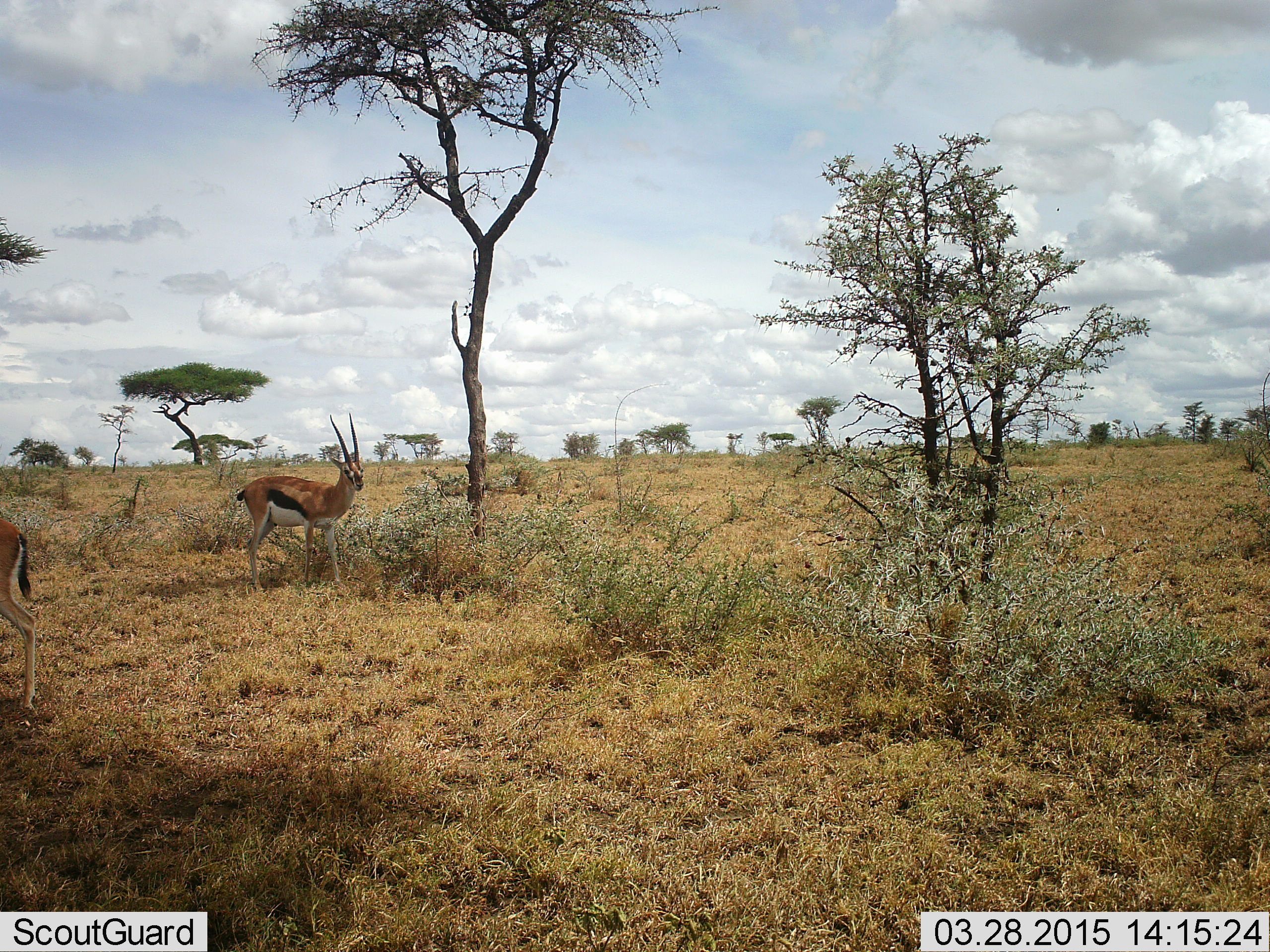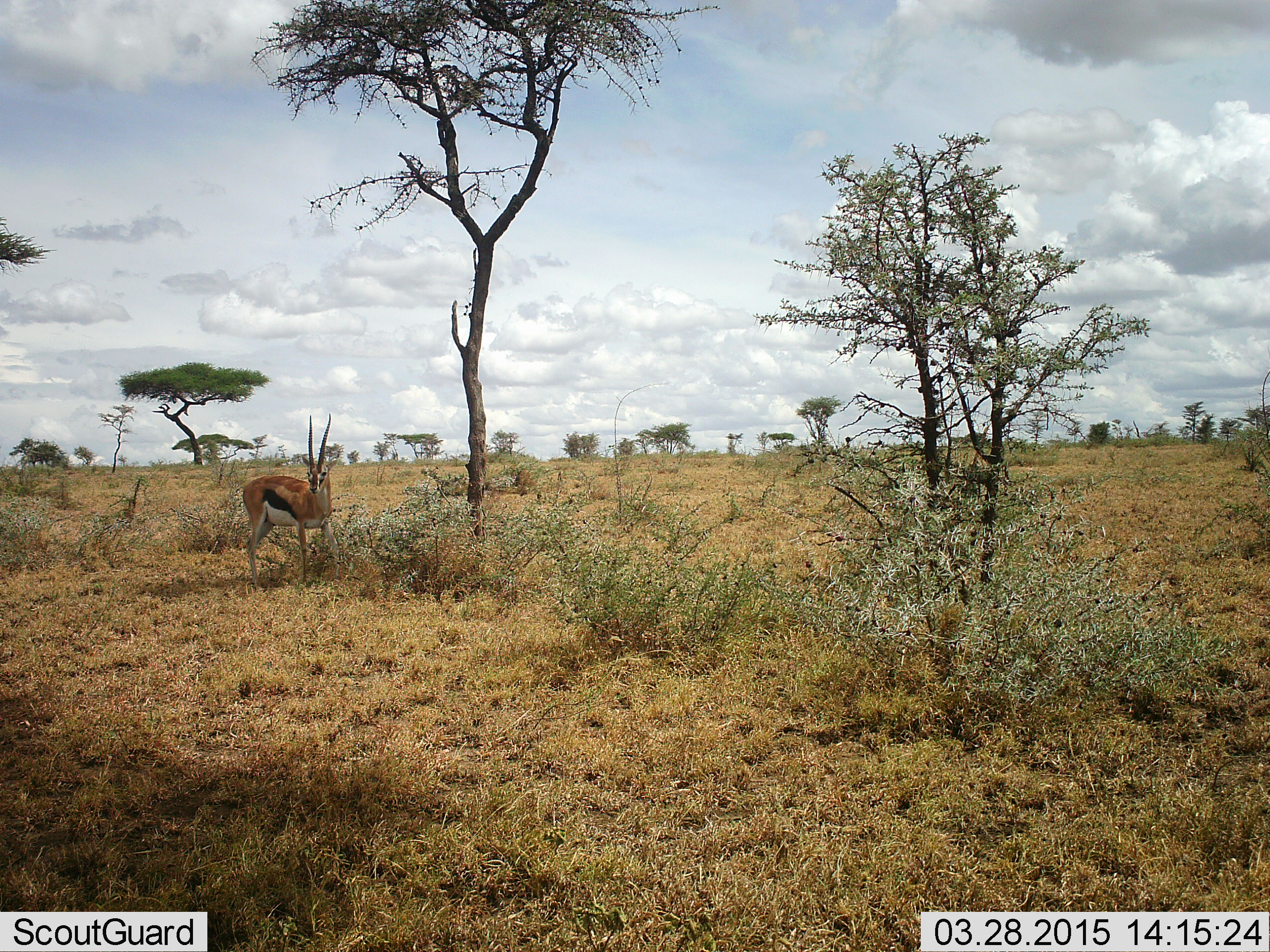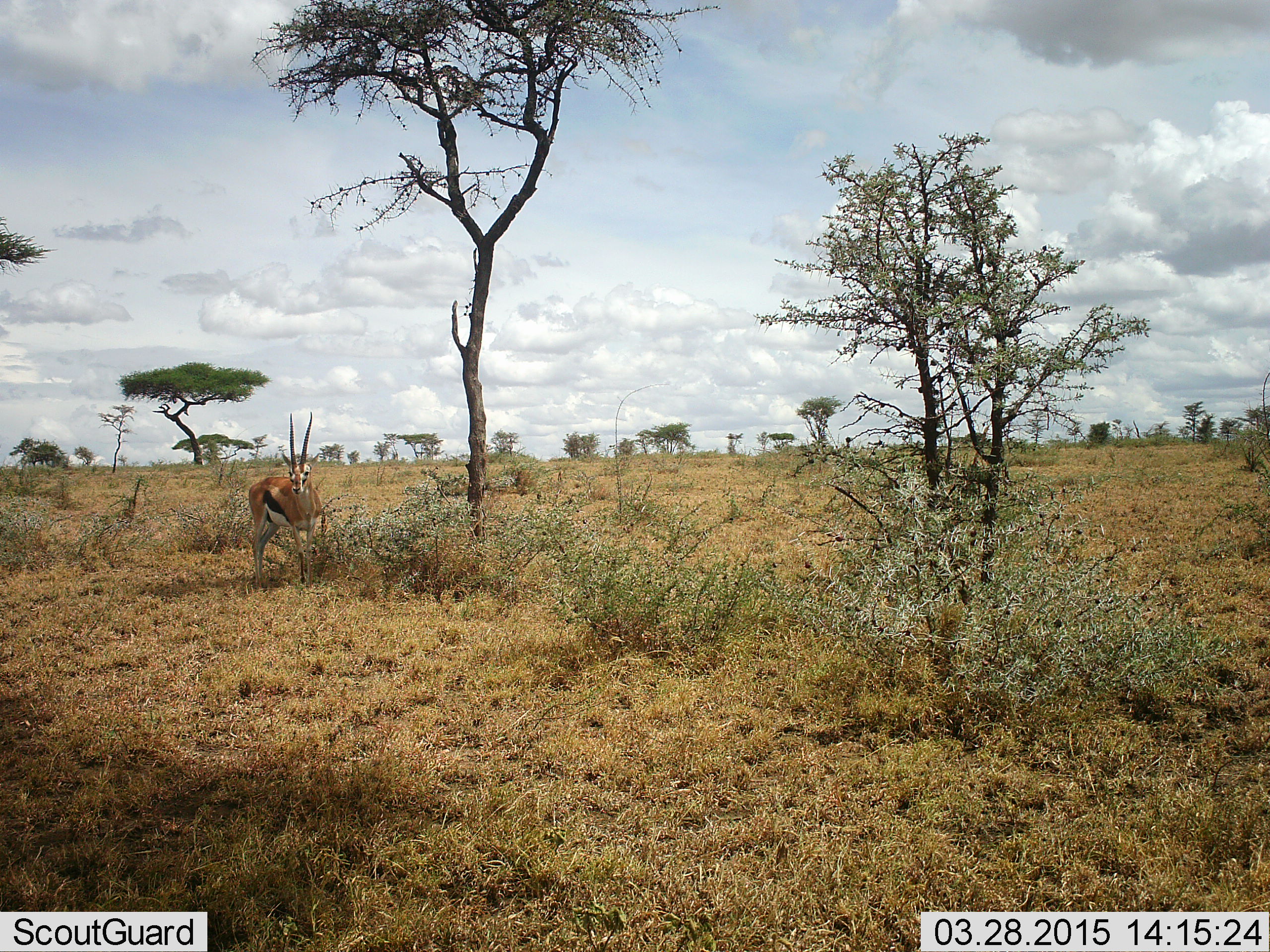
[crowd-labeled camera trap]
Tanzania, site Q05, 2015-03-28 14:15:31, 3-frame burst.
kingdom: Animalia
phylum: Chordata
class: Mammalia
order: Artiodactyla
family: Bovidae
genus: Eudorcas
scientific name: Eudorcas thomsonii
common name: thomson's gazelle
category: gazellethomsons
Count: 2.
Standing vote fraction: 80%.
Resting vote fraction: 10%.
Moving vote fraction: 30%.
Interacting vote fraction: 0%.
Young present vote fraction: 0%.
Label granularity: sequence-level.